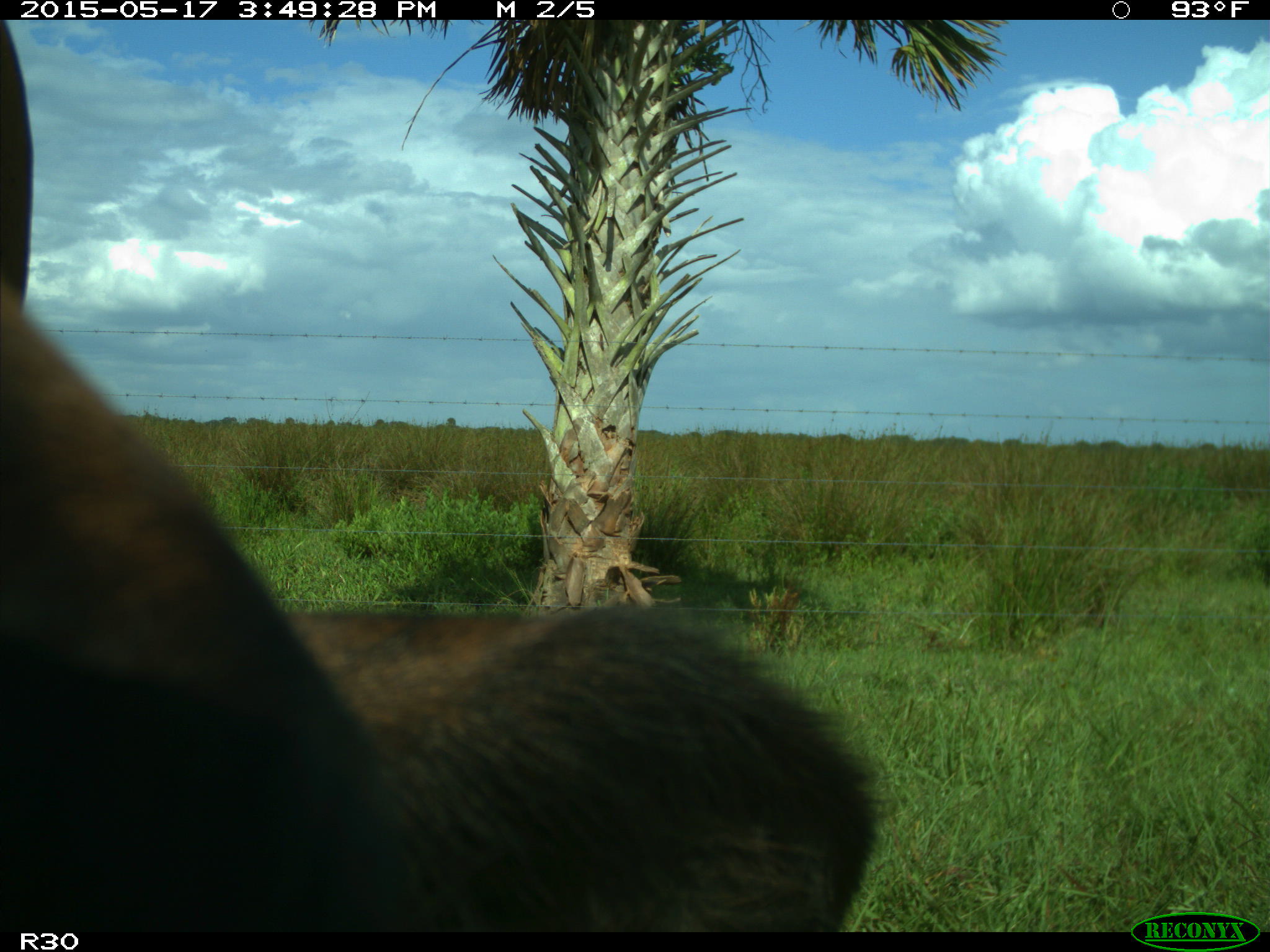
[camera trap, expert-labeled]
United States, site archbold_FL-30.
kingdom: Animalia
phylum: Chordata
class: Mammalia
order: Artiodactyla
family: Bovidae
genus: Bos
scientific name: Bos taurus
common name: domestic cow